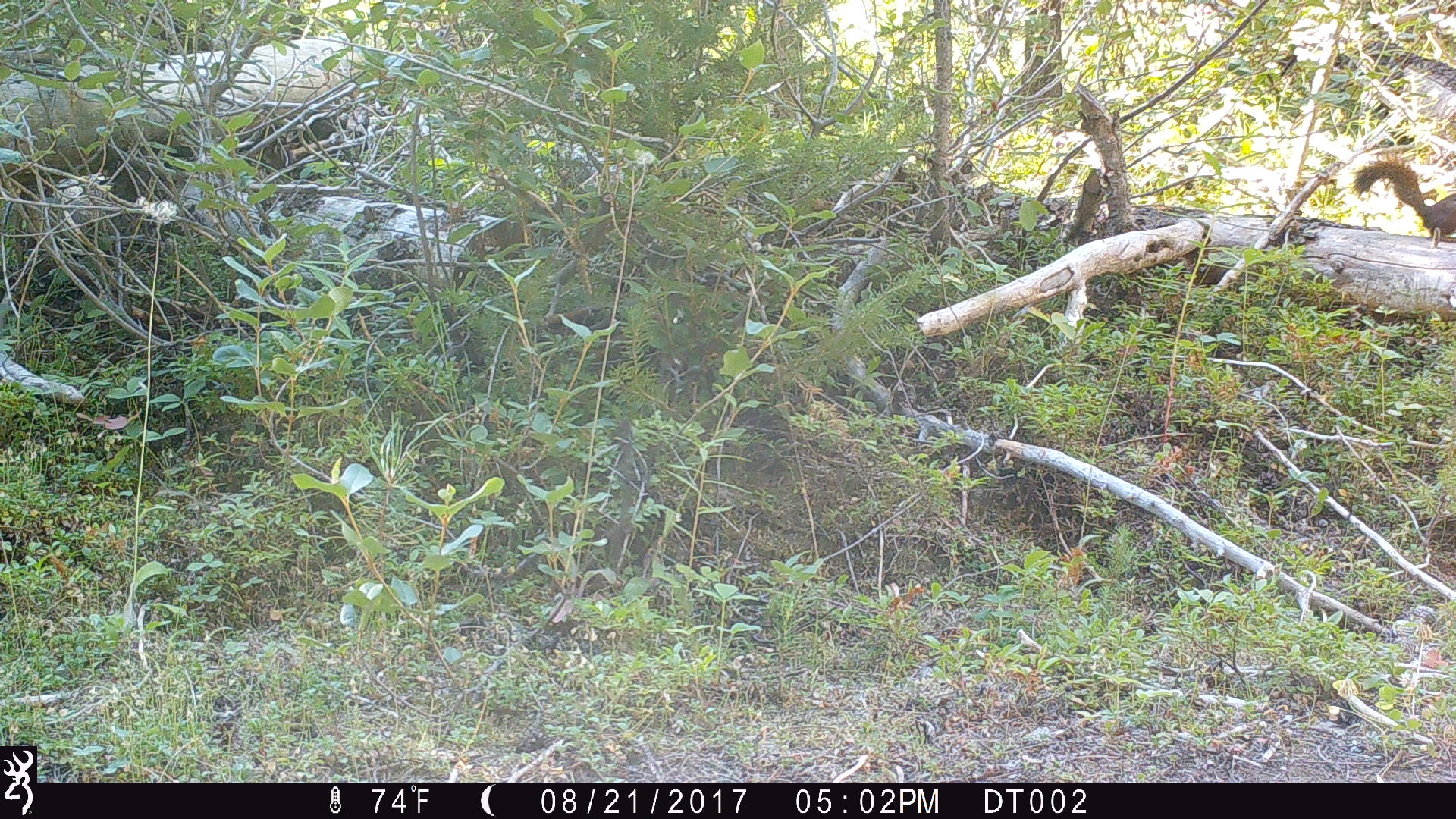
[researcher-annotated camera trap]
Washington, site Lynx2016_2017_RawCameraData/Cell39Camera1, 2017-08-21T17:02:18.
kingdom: Animalia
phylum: Chordata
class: Mammalia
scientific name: Mammalia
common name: small mammal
Small mammal (Mammalia). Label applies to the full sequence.